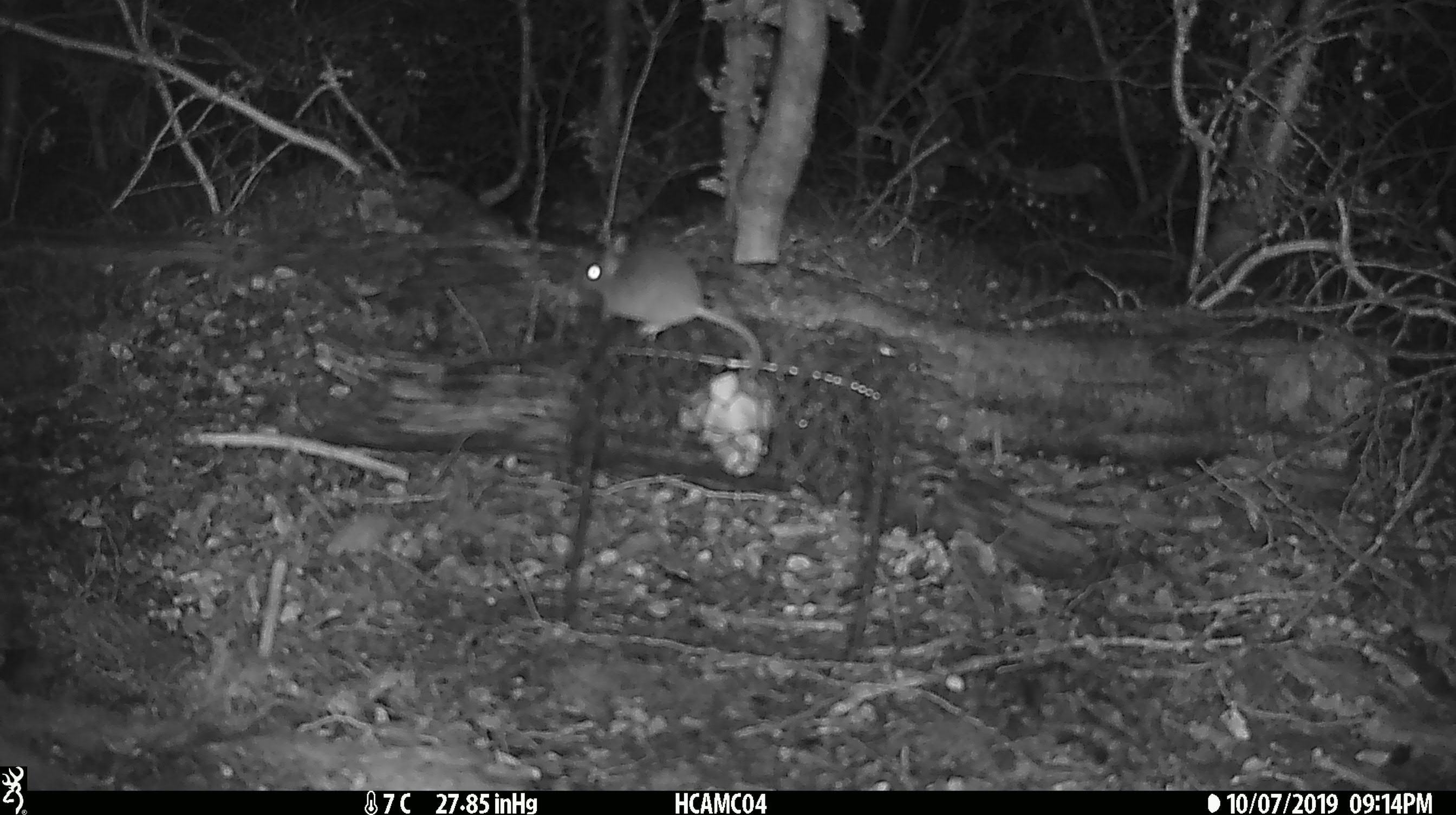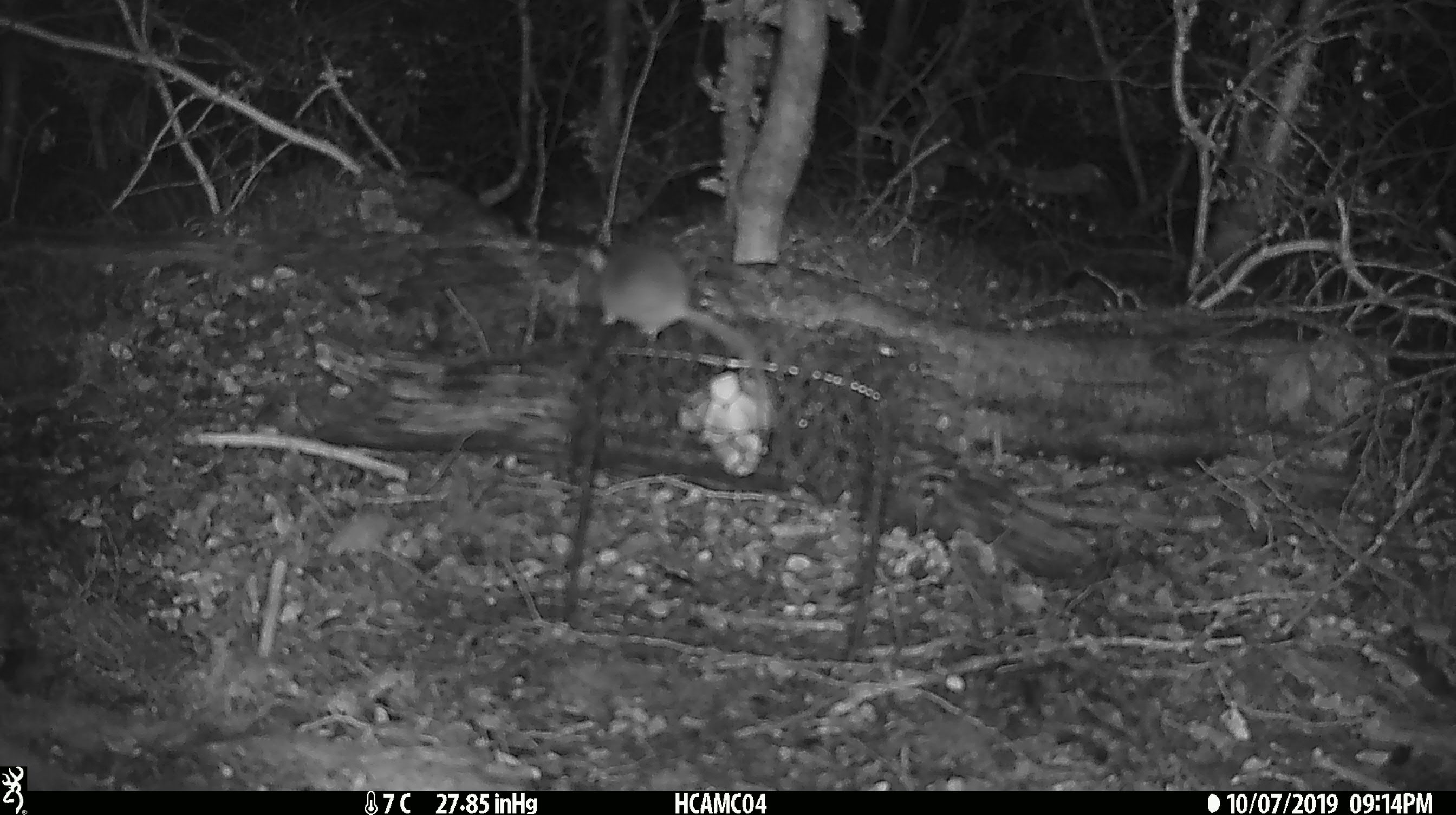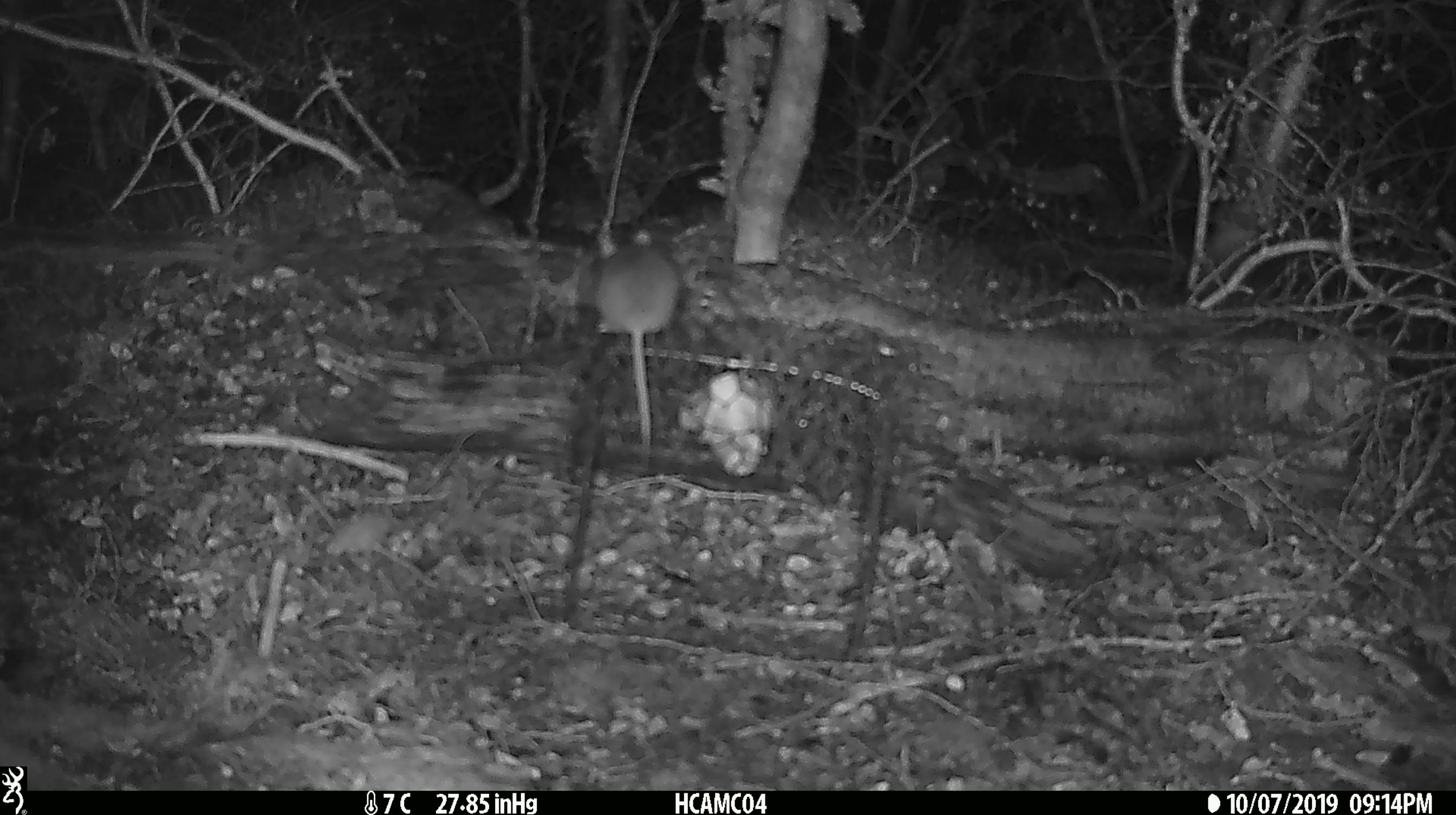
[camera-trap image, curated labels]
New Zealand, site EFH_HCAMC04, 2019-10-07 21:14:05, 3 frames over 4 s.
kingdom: Animalia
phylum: Chordata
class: Mammalia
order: Rodentia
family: Muridae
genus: Mus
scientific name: Mus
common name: mouse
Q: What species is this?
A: Mouse (Mus).